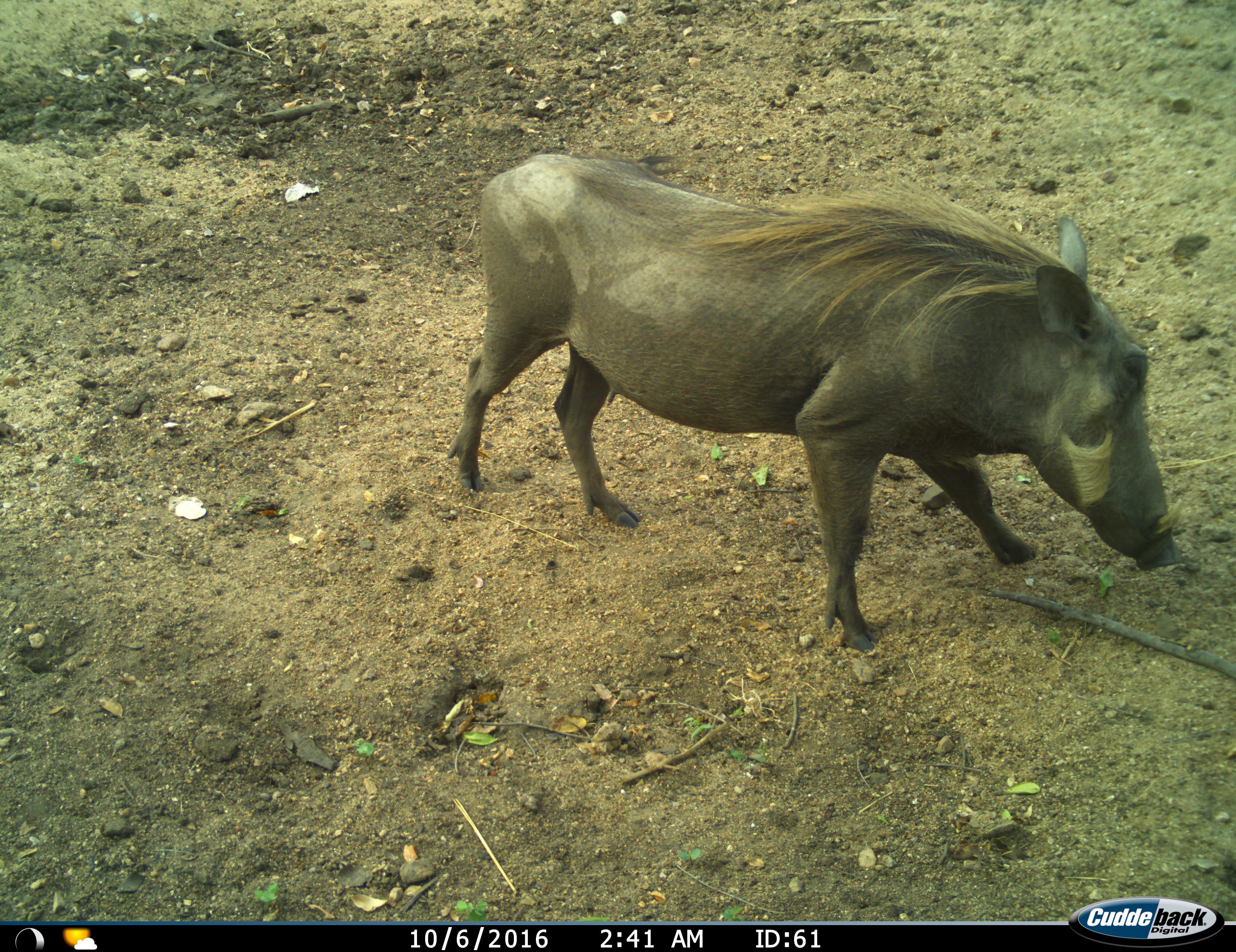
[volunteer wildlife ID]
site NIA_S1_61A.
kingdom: Animalia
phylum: Chordata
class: Mammalia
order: Artiodactyla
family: Suidae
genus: Phacochoerus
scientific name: Phacochoerus africanus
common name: warthog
Warthog (Phacochoerus africanus), count 1. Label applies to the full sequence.